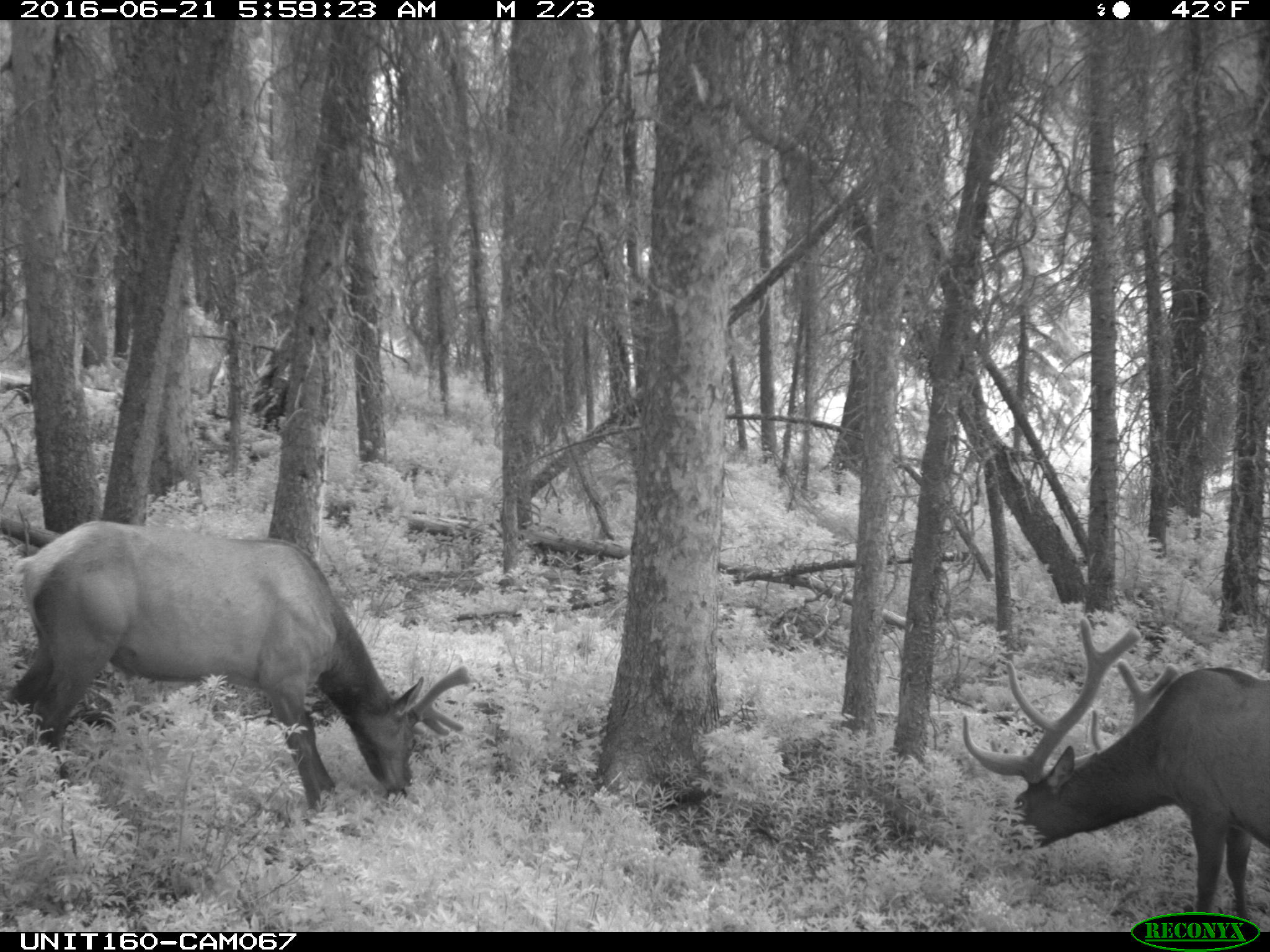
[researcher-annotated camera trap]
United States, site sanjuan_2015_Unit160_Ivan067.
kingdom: Animalia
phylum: Chordata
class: Mammalia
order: Artiodactyla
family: Cervidae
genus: Cervus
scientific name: Cervus elaphus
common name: red deer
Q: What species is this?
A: Cervus elaphus (red deer).